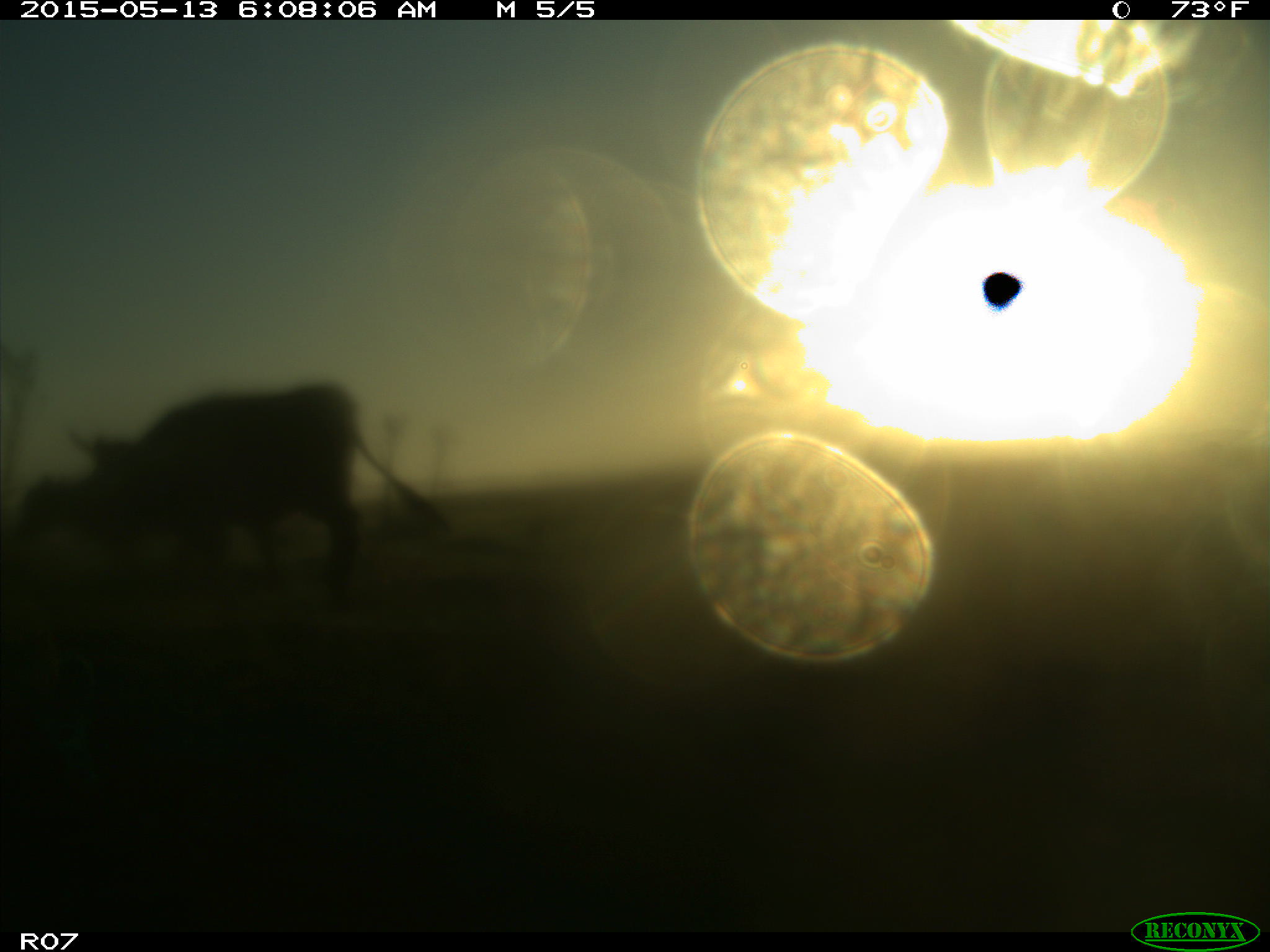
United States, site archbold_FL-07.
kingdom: Animalia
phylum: Chordata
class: Mammalia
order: Artiodactyla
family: Bovidae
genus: Bos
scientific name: Bos taurus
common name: domestic cow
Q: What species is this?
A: Bos taurus (domestic cow).